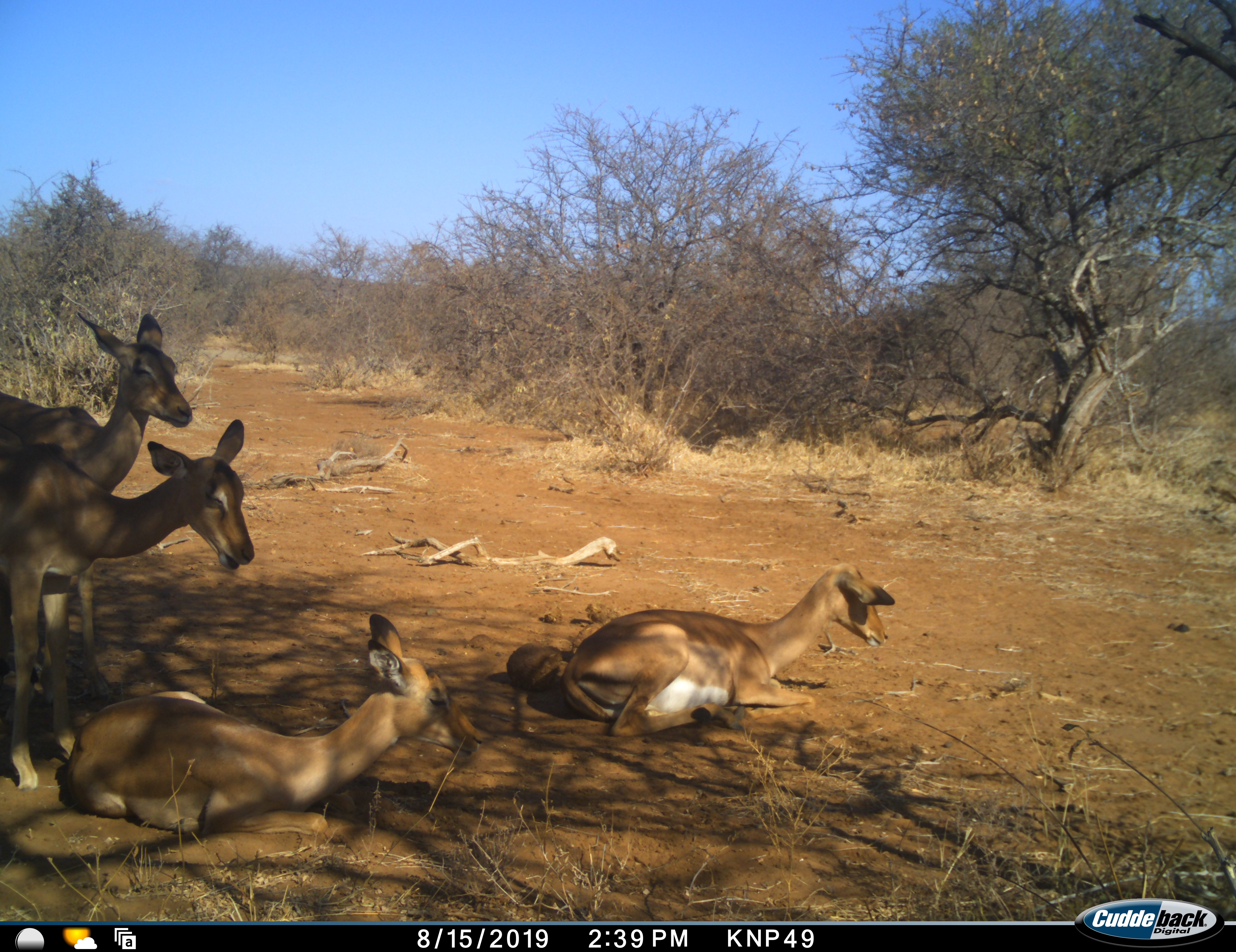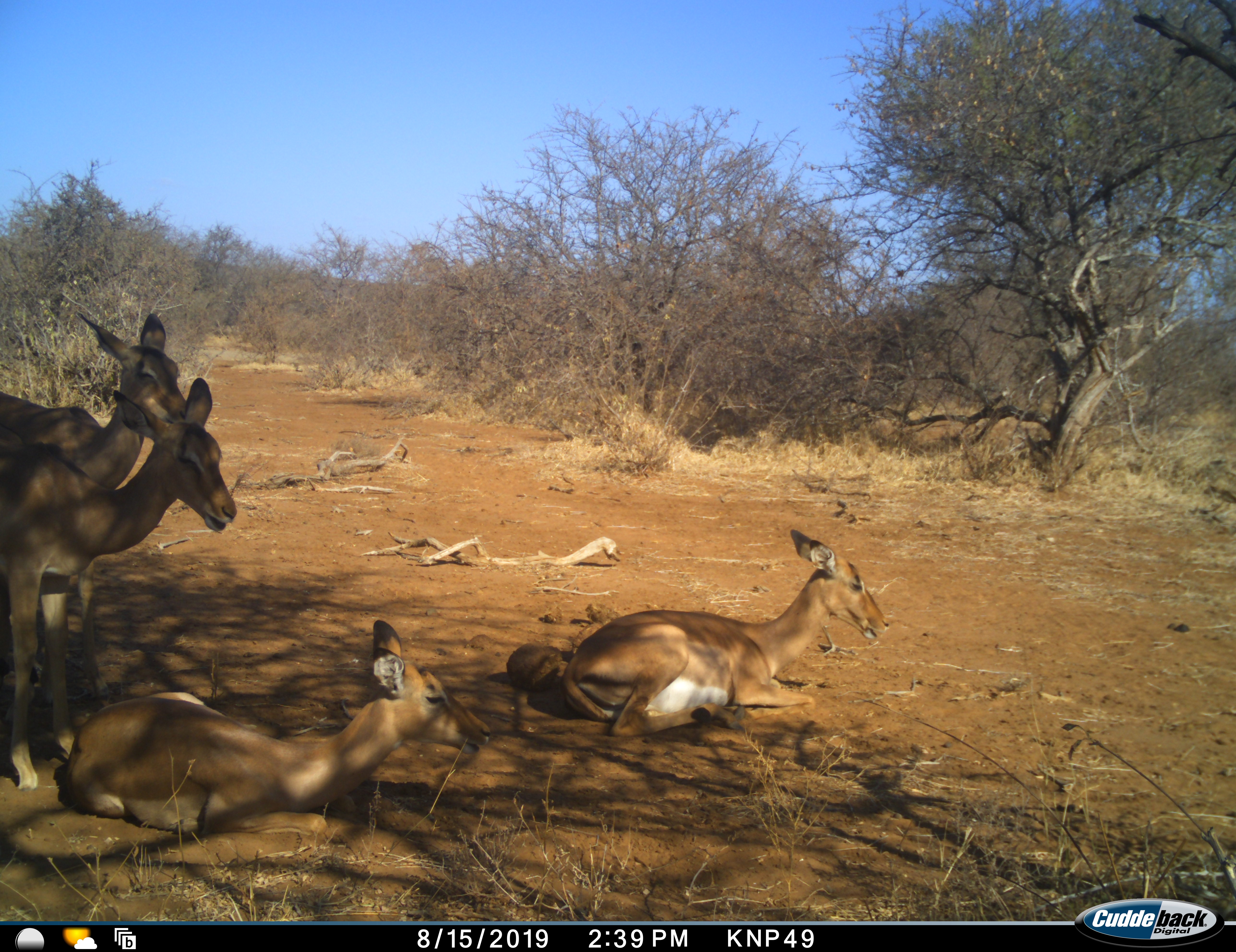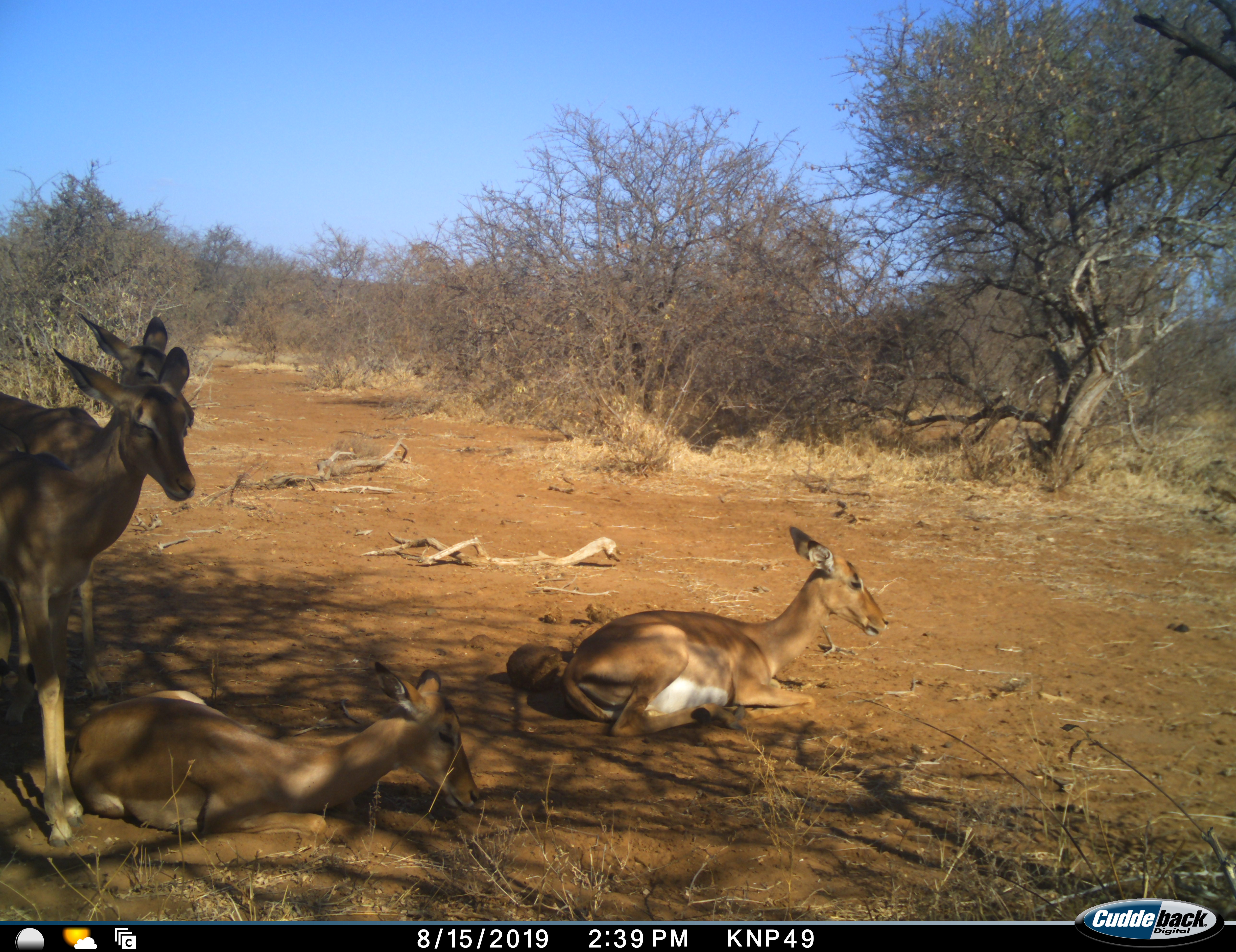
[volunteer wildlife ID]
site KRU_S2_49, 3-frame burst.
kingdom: Animalia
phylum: Chordata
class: Mammalia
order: Artiodactyla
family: Bovidae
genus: Aepyceros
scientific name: Aepyceros melampus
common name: impala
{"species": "impala (Aepyceros melampus)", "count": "4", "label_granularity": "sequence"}